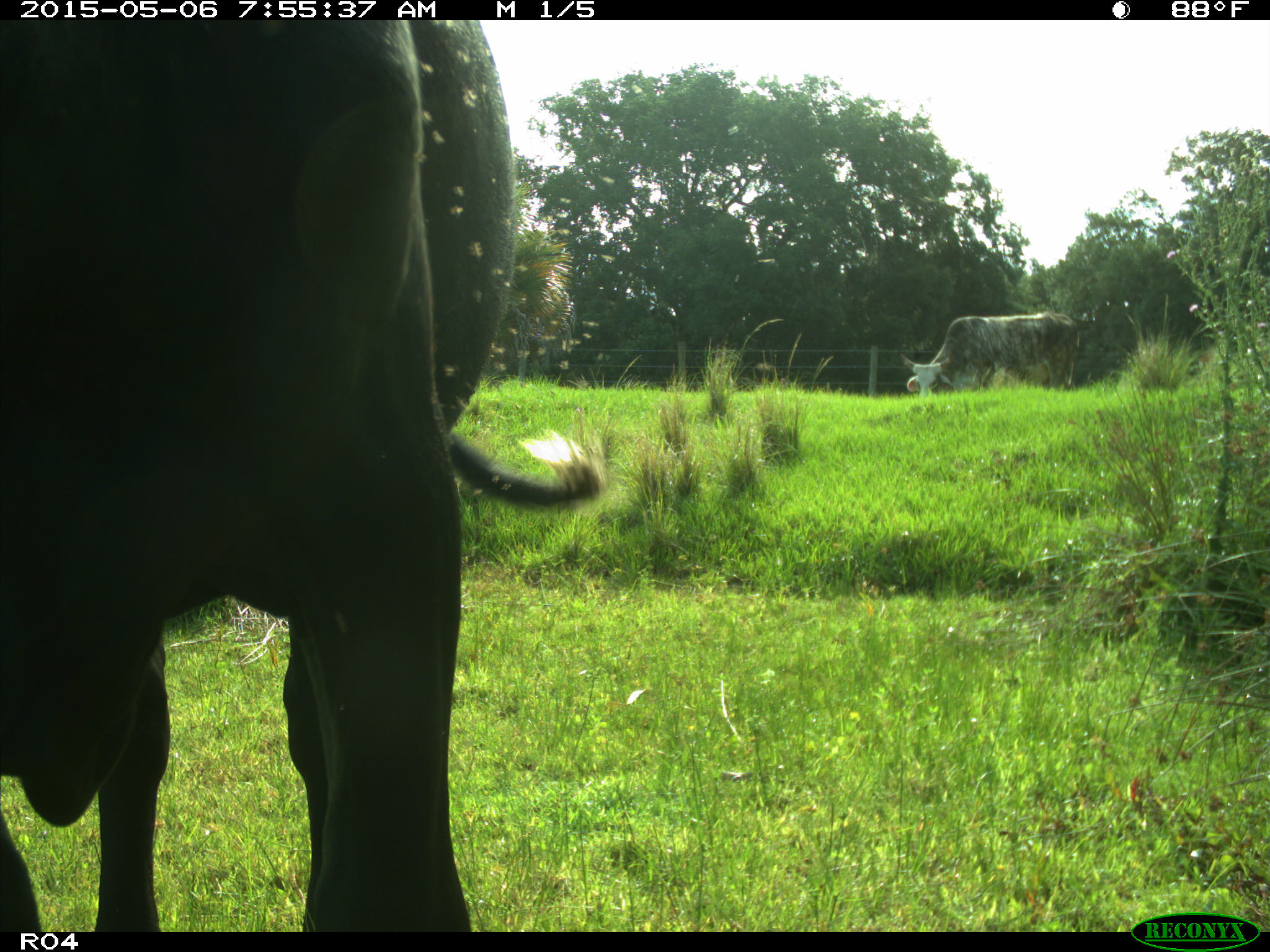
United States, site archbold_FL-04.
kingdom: Animalia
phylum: Chordata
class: Mammalia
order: Artiodactyla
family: Bovidae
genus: Bos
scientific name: Bos taurus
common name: domestic cow